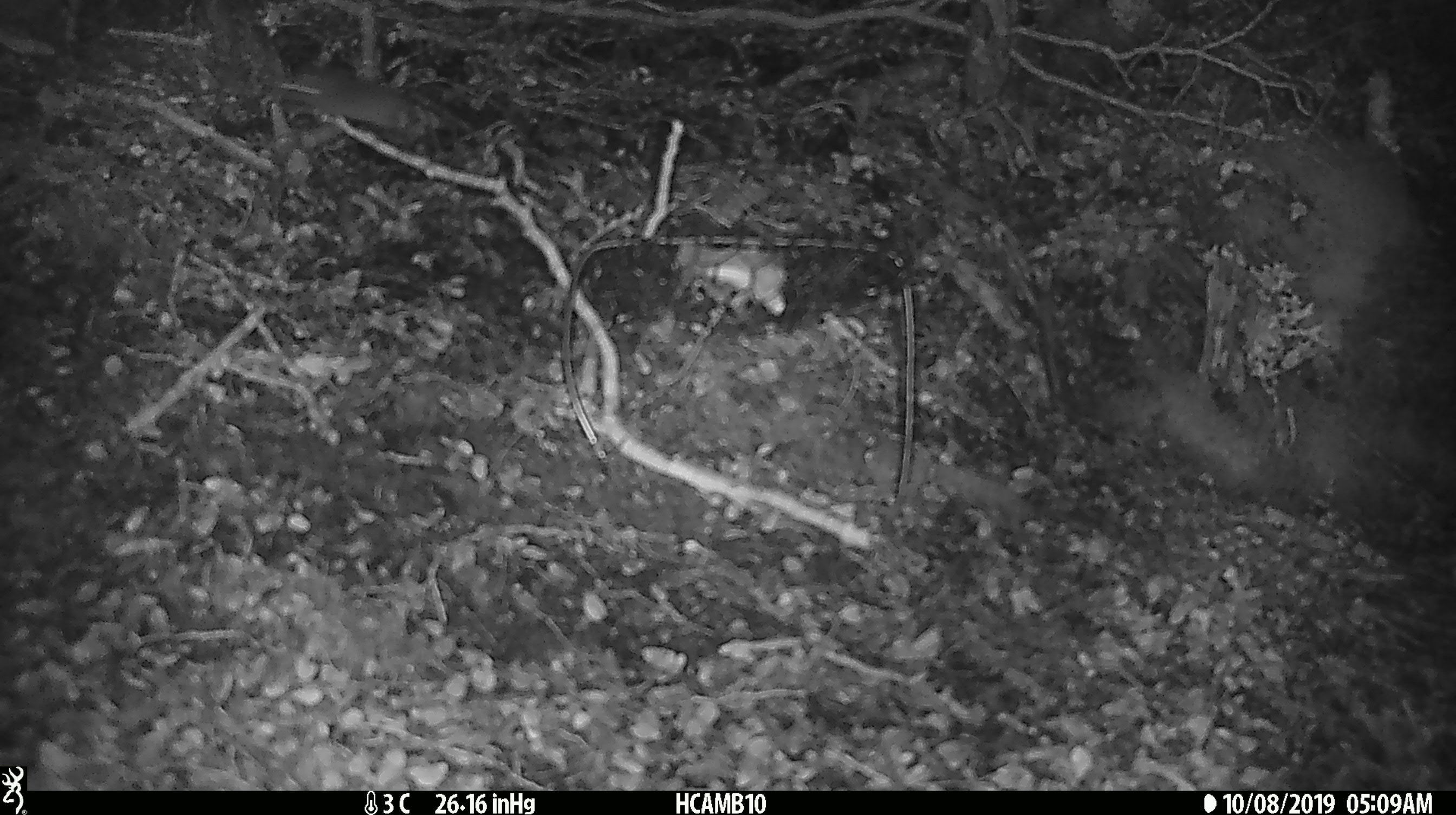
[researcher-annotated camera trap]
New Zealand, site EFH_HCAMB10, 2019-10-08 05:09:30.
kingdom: Animalia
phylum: Chordata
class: Mammalia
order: Rodentia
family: Muridae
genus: Mus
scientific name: Mus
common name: mouse